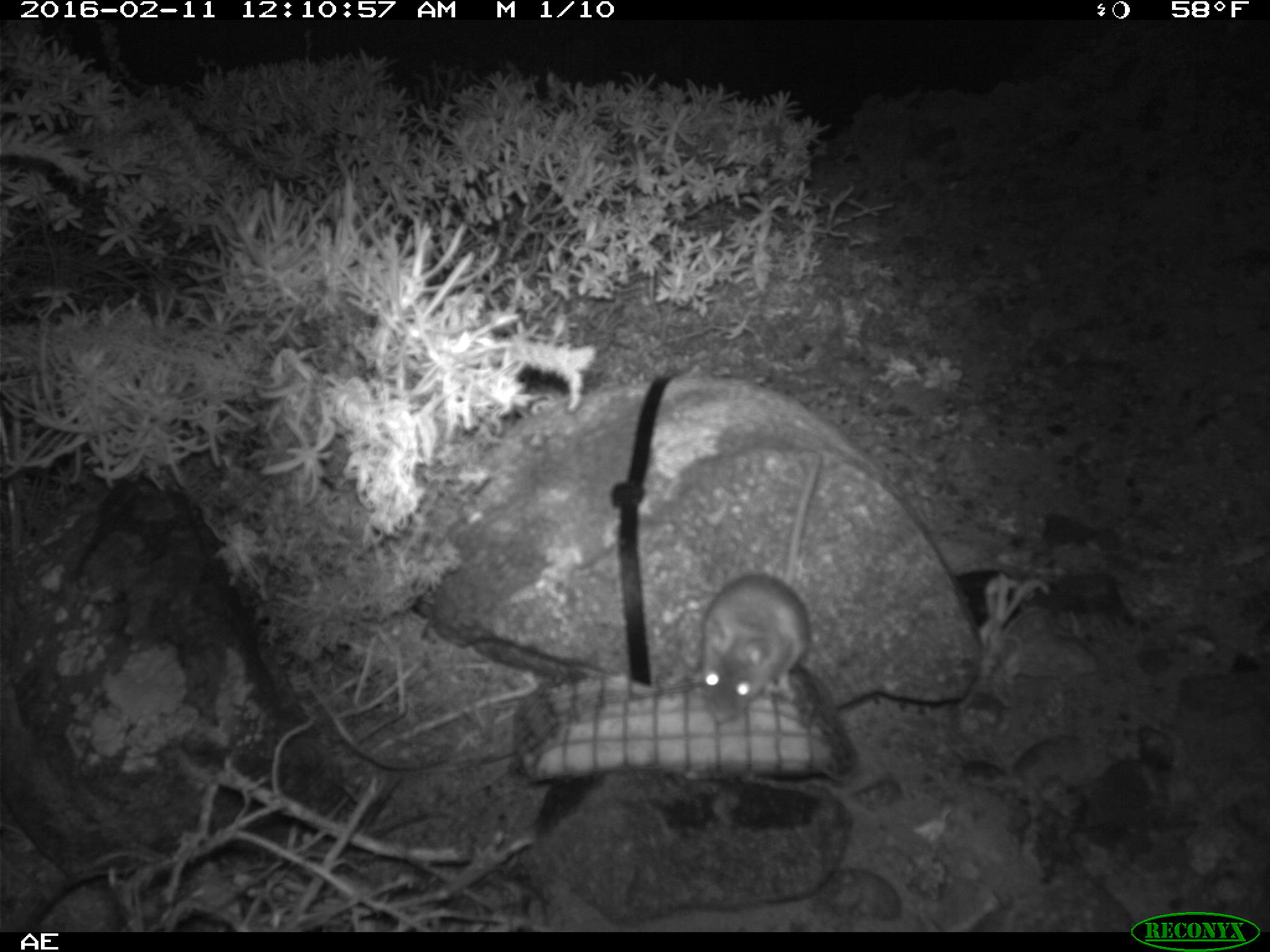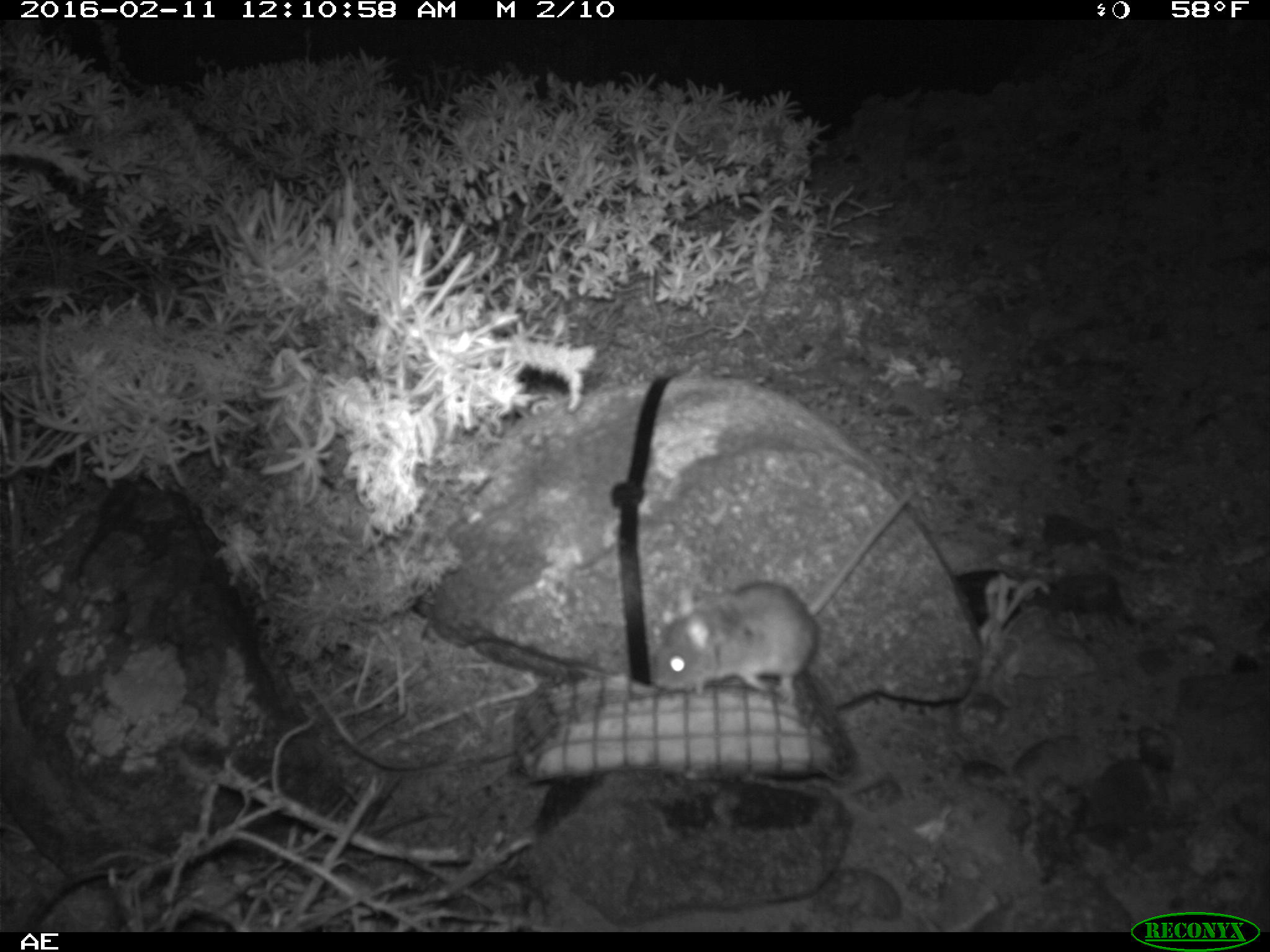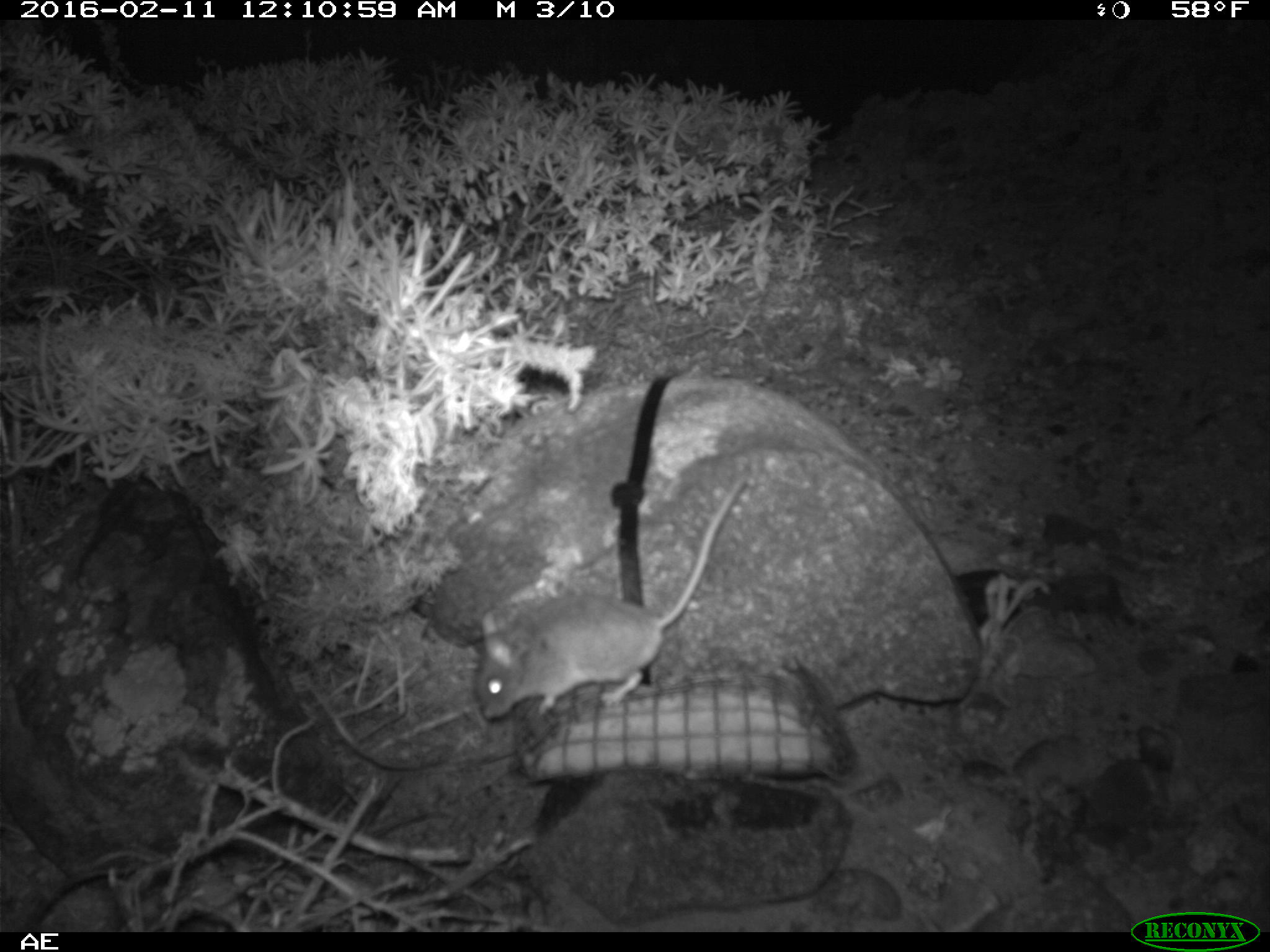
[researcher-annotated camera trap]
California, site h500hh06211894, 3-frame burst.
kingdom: Animalia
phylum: Chordata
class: Mammalia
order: Rodentia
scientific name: Rodentia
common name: rodent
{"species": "rodent (Rodentia)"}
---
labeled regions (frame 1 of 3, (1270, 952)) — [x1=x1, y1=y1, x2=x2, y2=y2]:
rodent: [x1=699, y1=454, x2=821, y2=723]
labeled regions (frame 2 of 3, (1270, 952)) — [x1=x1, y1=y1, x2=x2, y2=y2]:
rodent: [x1=645, y1=488, x2=911, y2=695]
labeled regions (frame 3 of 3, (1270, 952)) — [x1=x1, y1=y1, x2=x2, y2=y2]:
rodent: [x1=475, y1=477, x2=744, y2=718]